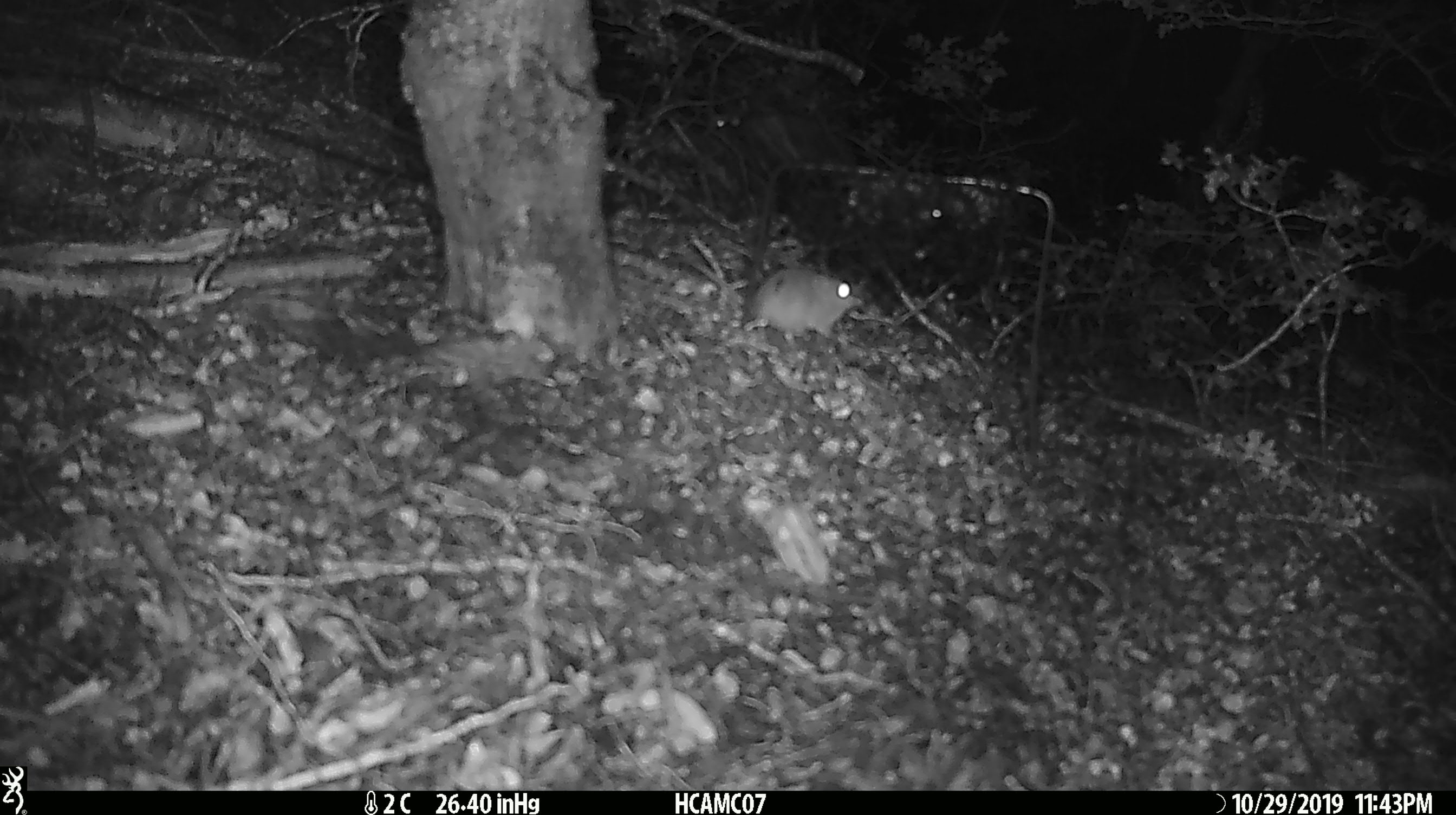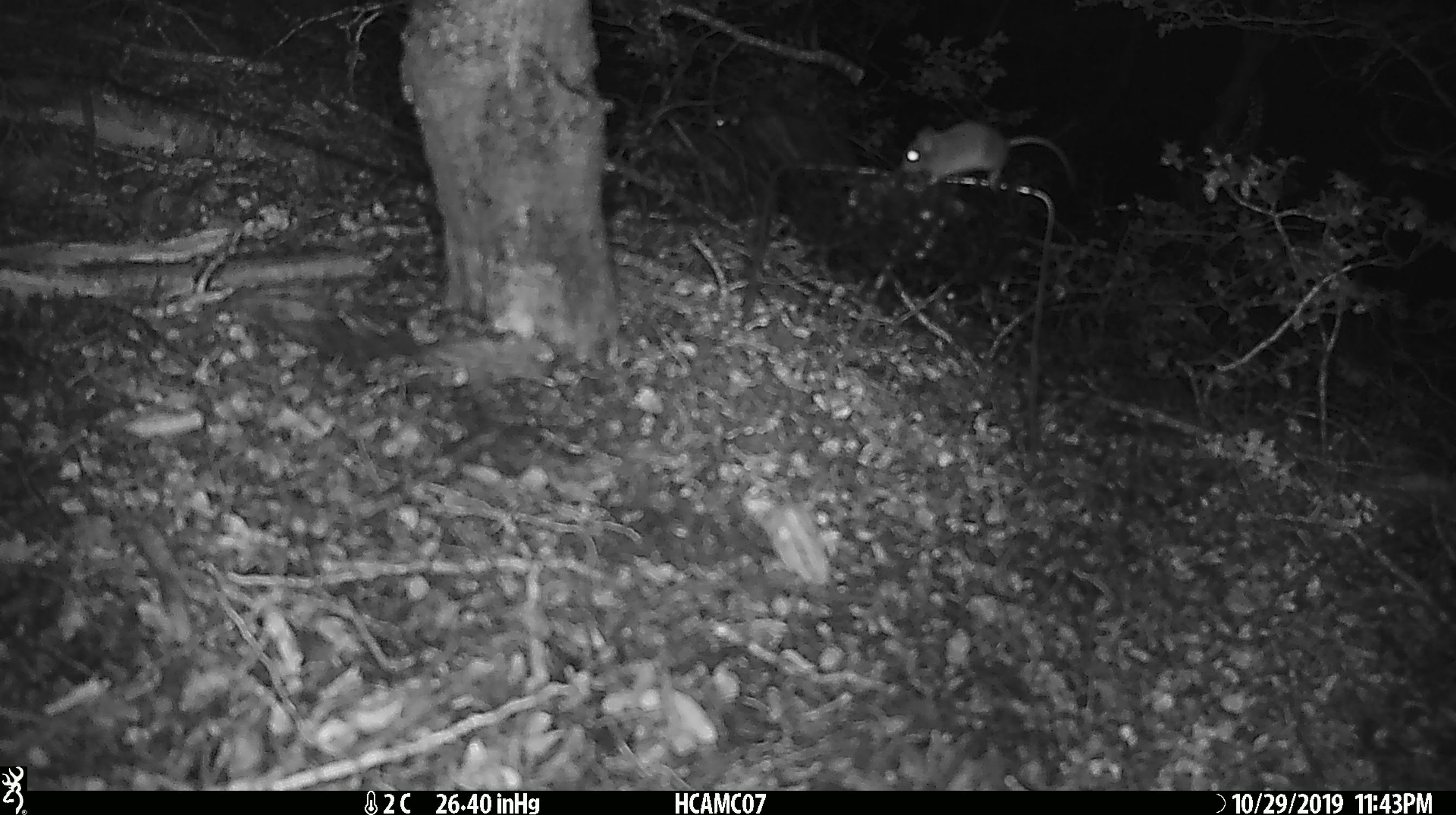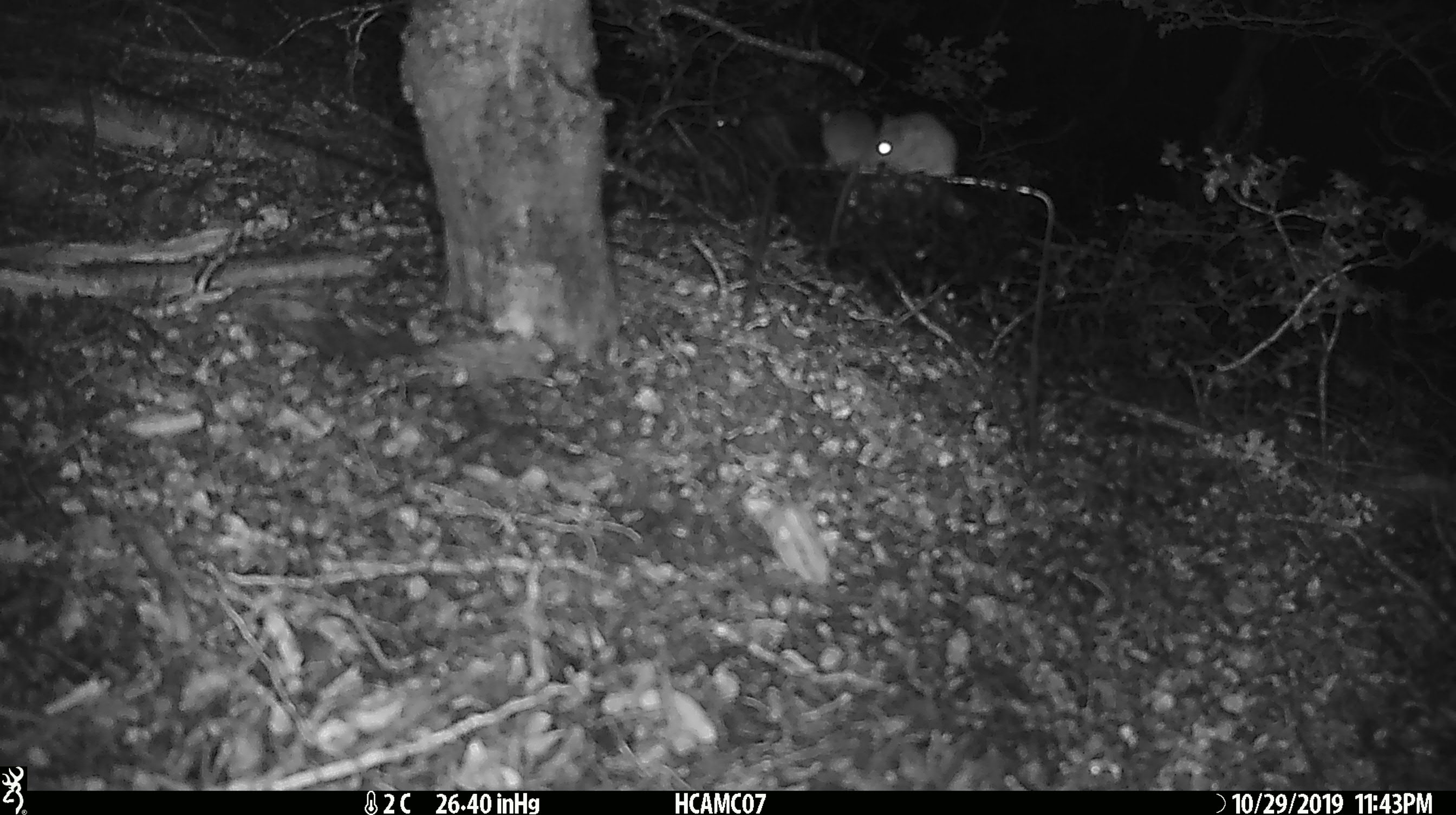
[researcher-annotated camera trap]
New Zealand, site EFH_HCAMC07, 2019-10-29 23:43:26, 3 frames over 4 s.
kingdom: Animalia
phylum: Chordata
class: Mammalia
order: Rodentia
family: Muridae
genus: Mus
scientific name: Mus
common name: mouse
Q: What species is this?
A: Mouse (Mus).